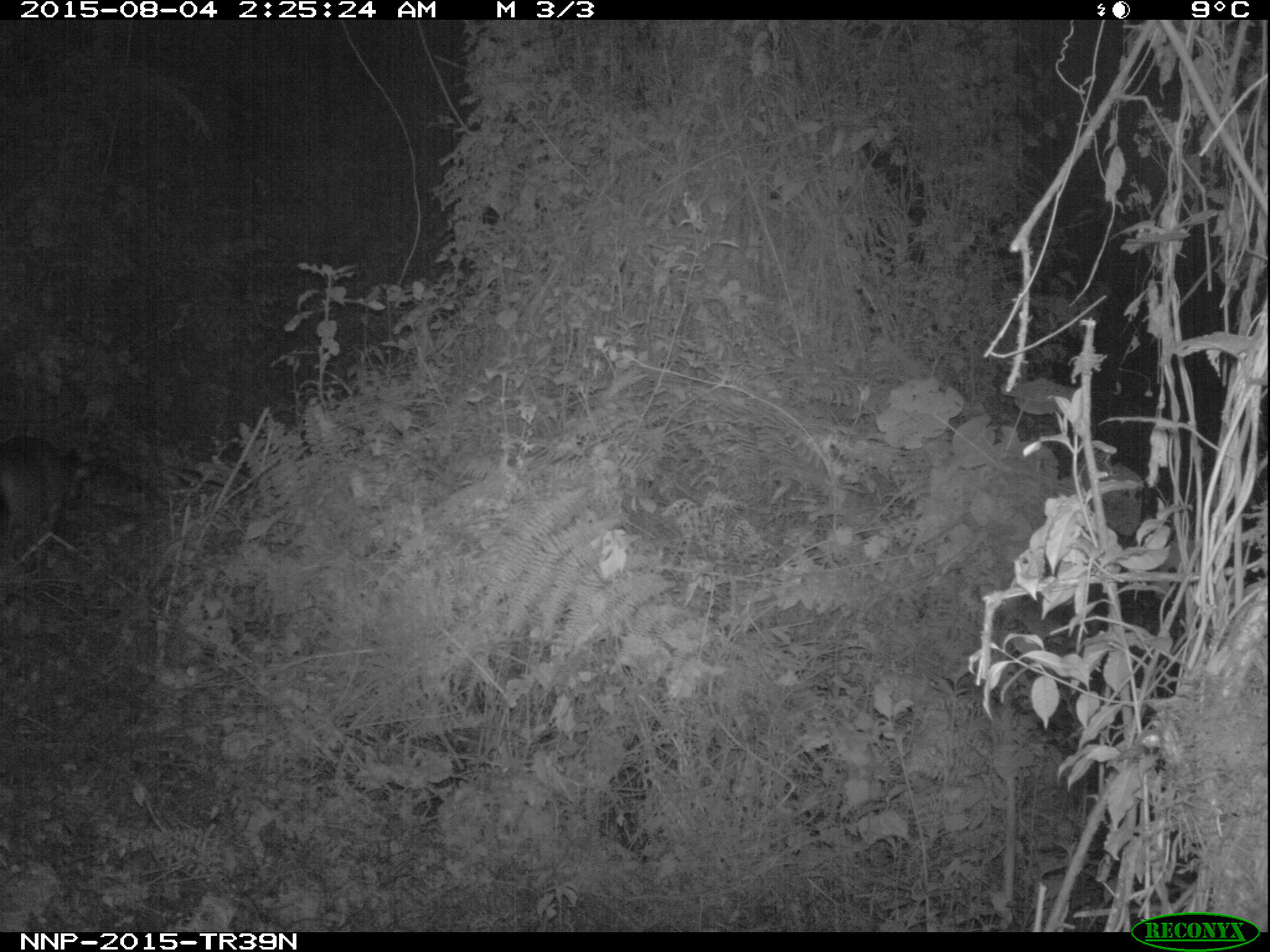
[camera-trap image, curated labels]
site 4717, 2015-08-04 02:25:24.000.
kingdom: Animalia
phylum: Chordata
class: Mammalia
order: Artiodactyla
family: Bovidae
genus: Cephalophus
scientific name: Cephalophus nigrifrons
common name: black-fronted duiker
Cephalophus nigrifrons (black-fronted duiker), count 1.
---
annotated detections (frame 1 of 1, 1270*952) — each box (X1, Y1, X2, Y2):
cephalophus nigrifrons: (1, 434, 98, 561)